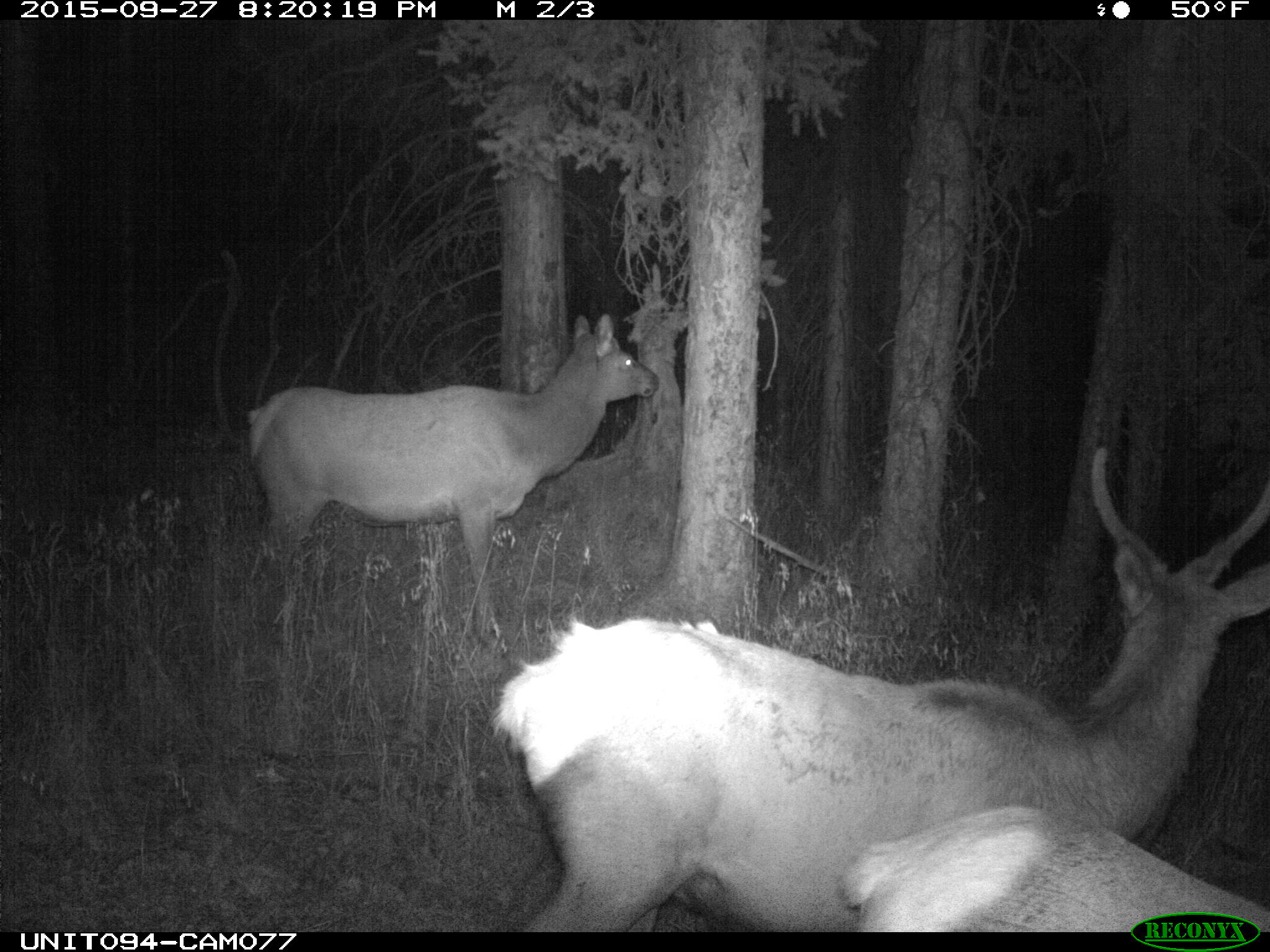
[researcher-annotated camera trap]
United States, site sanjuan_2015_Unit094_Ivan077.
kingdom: Animalia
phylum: Chordata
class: Mammalia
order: Artiodactyla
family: Cervidae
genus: Cervus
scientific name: Cervus elaphus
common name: red deer